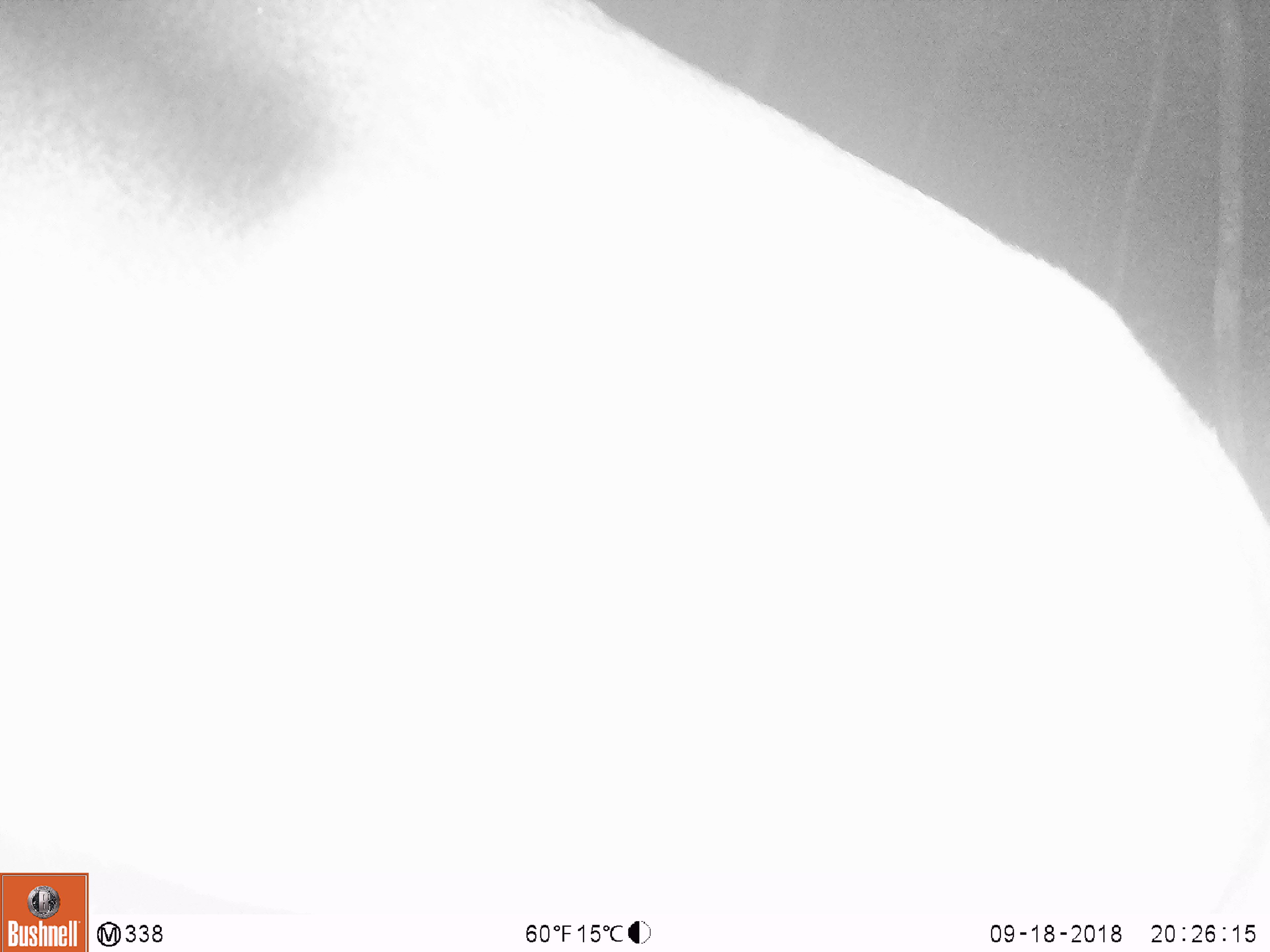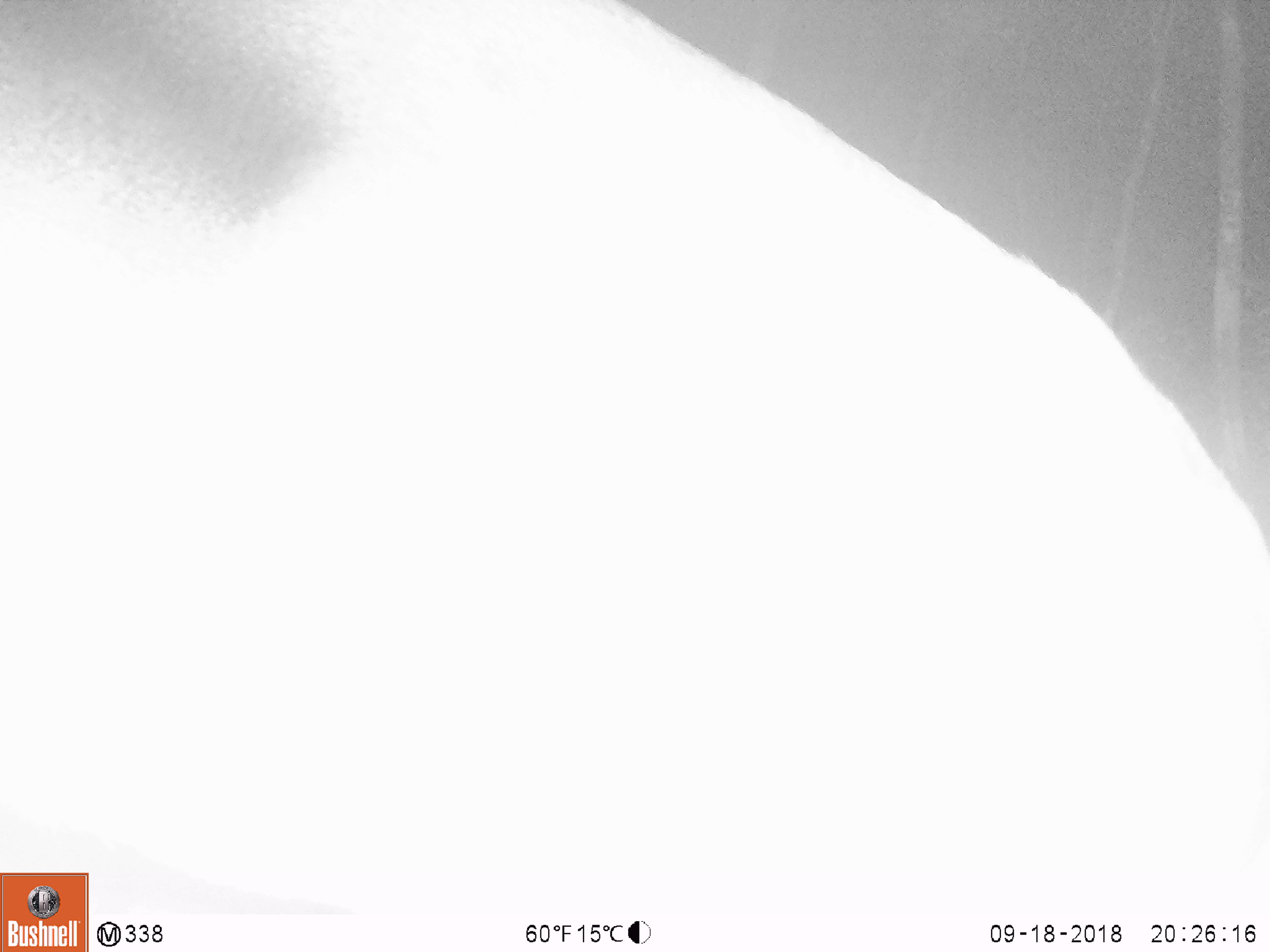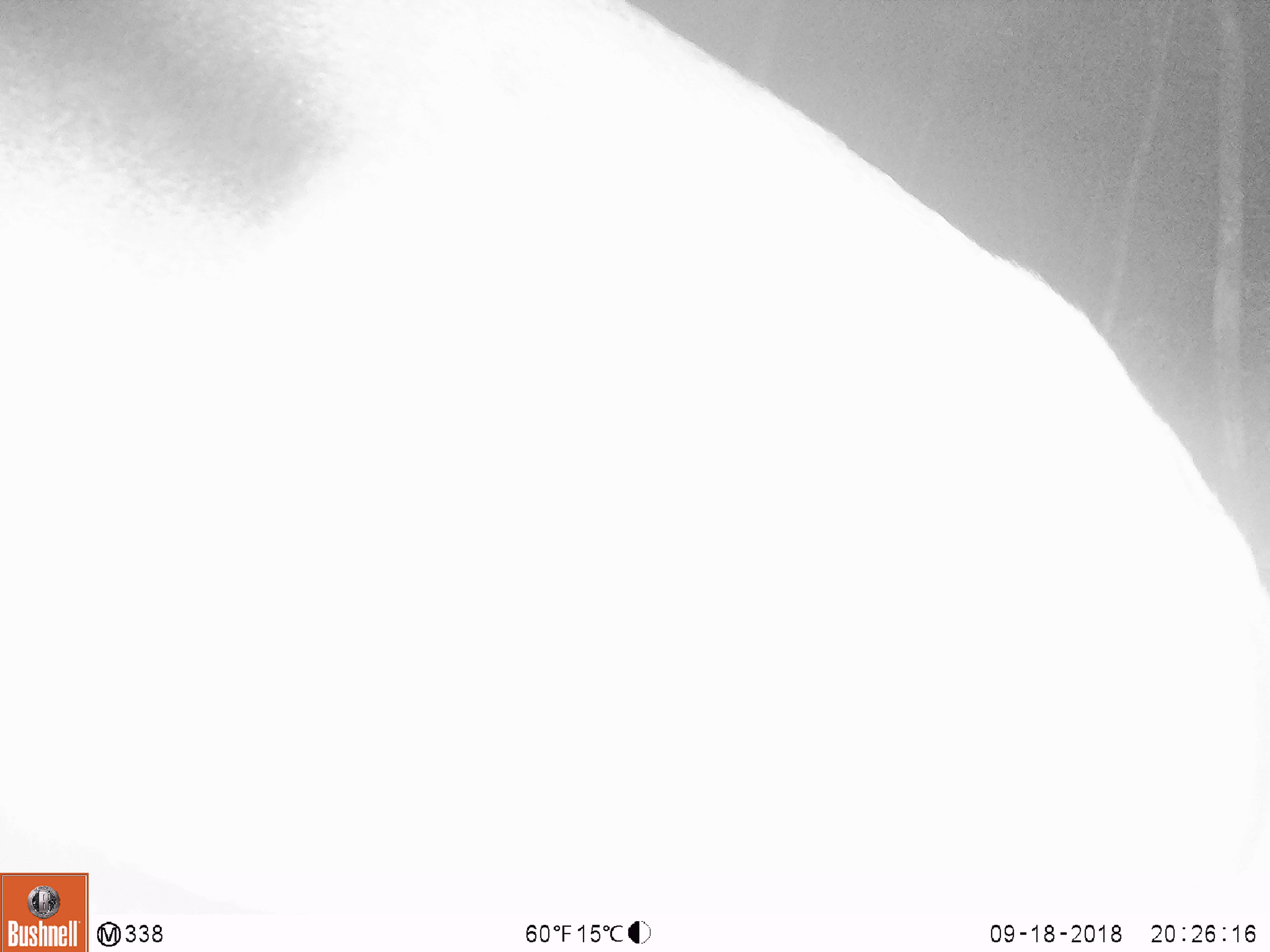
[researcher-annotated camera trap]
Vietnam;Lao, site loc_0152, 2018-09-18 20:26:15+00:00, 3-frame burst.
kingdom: Animalia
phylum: Chordata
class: Mammalia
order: Artiodactyla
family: Cervidae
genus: Muntiacus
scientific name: Muntiacus vuquangensis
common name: large-antlered muntjac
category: large antlered muntjac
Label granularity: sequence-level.